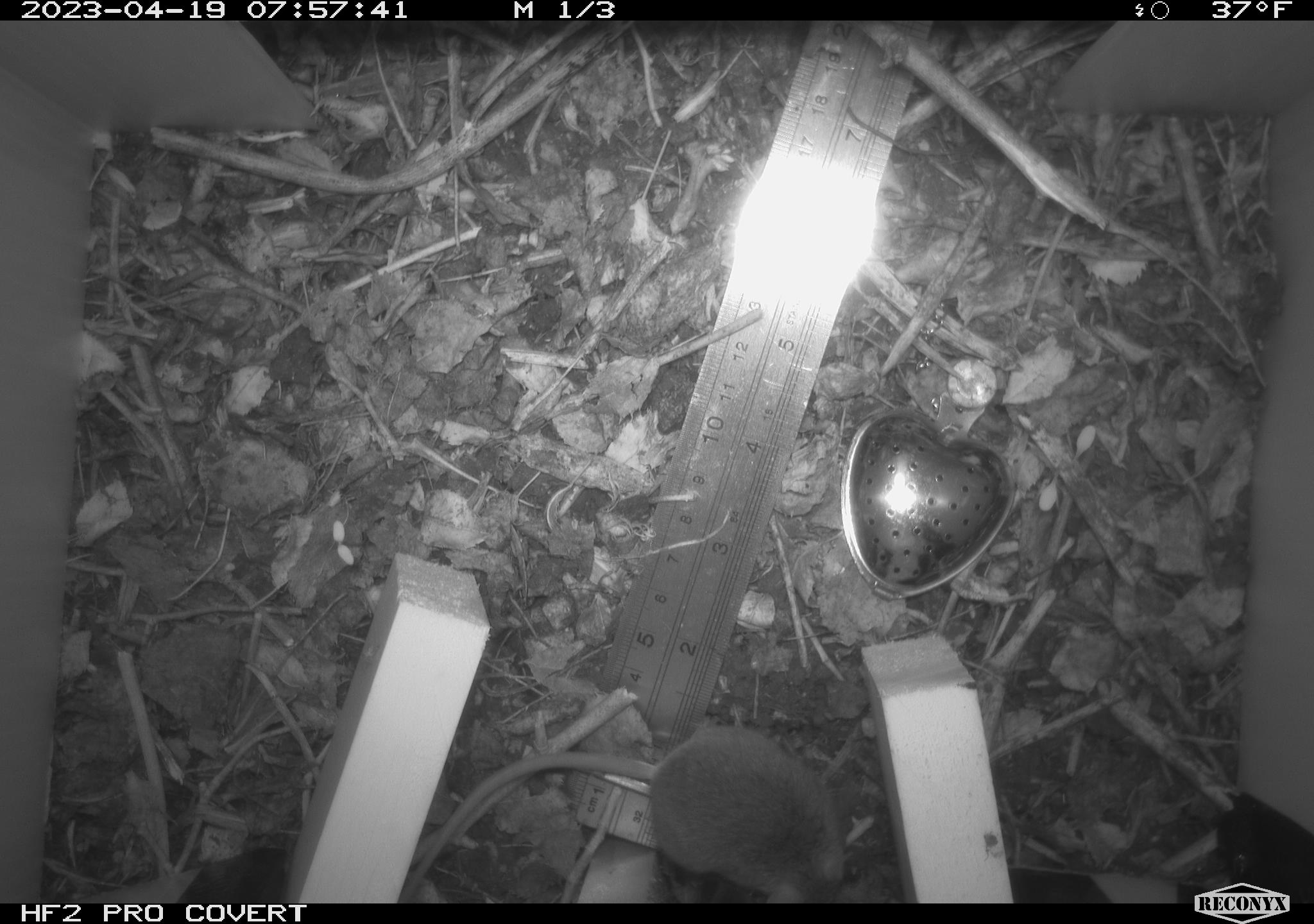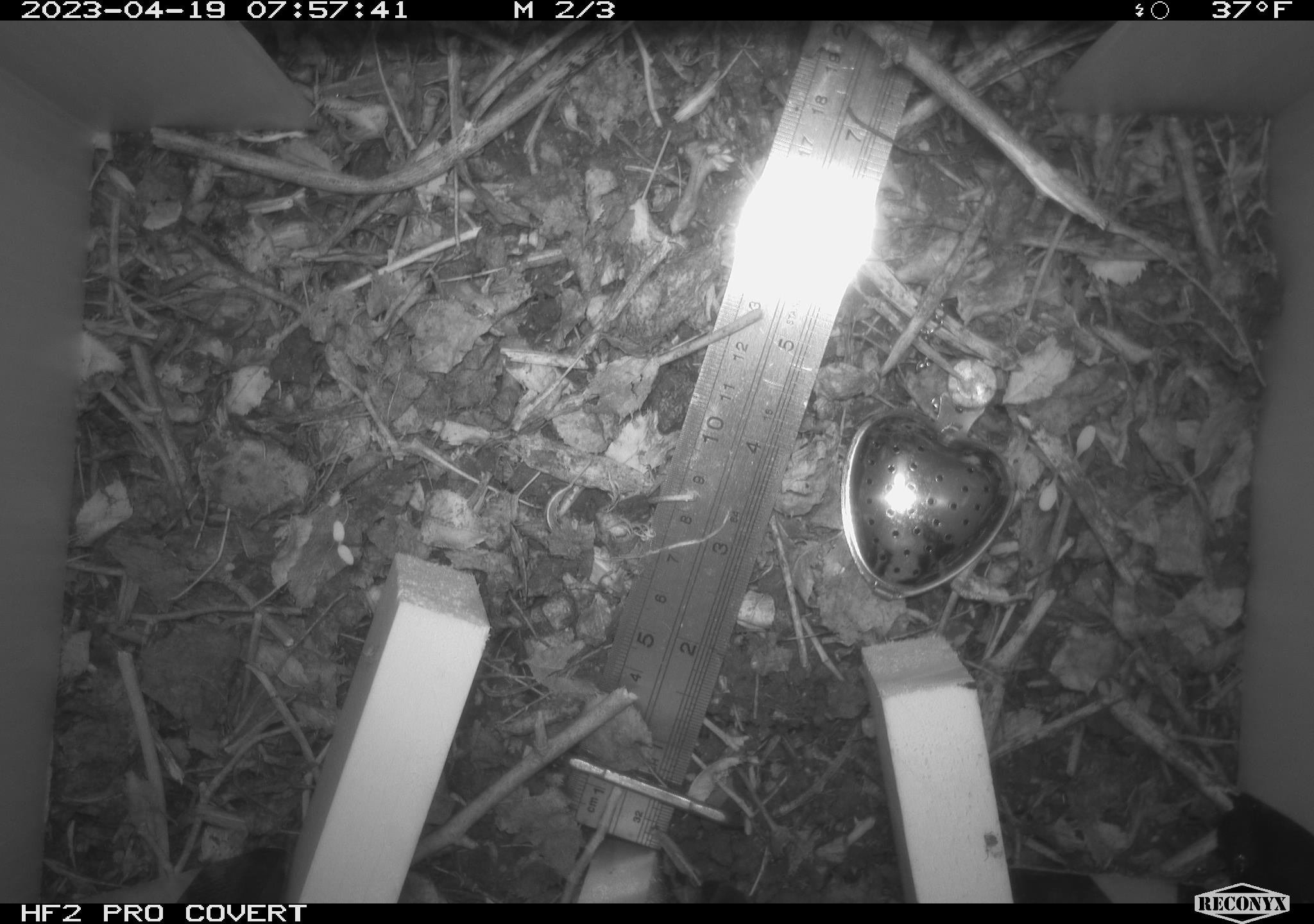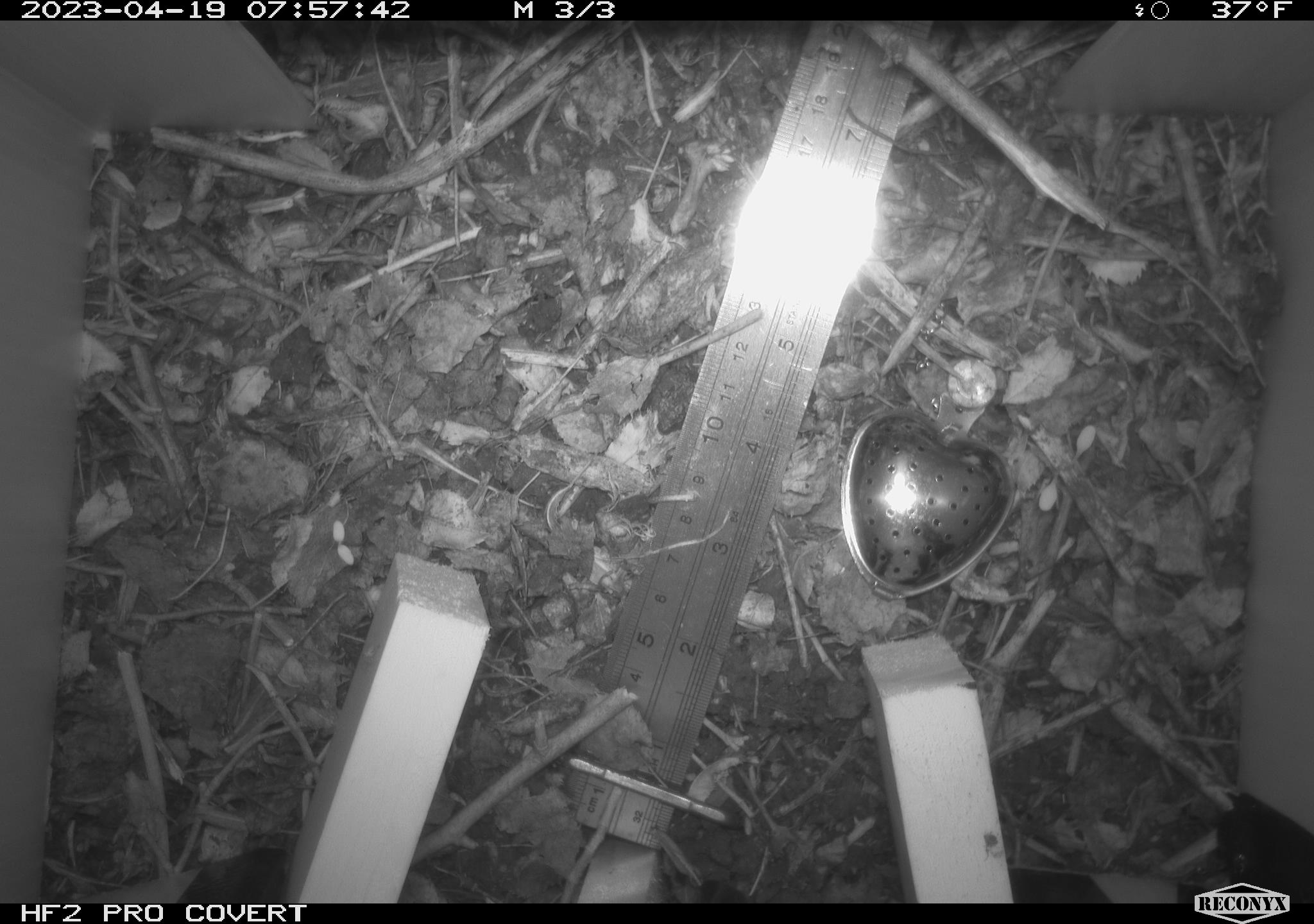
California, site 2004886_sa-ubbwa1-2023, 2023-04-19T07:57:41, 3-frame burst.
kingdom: Animalia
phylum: Chordata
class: Mammalia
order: Rodentia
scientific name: Rodentia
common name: mouse species